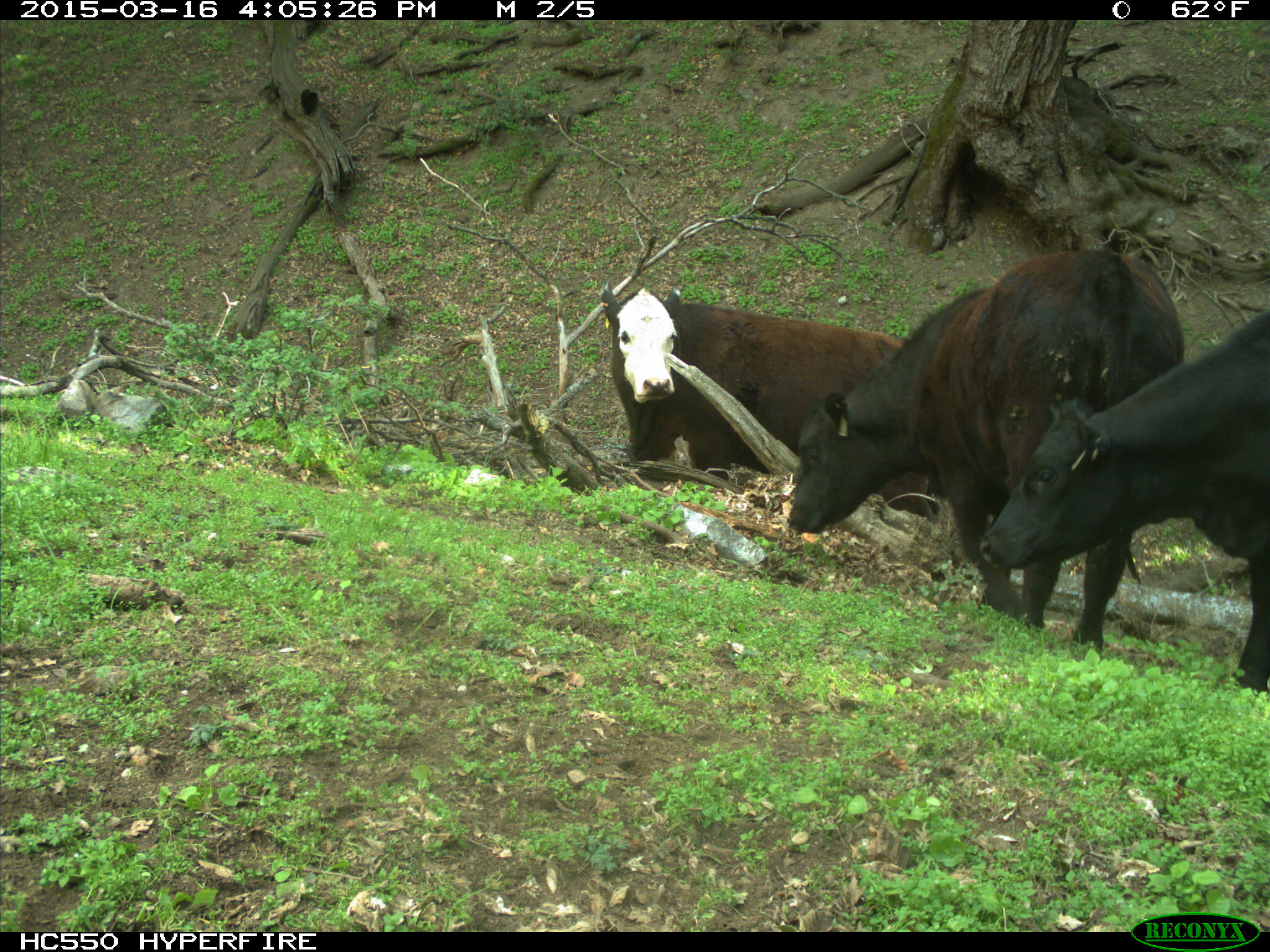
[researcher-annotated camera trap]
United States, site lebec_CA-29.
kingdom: Animalia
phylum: Chordata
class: Mammalia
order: Artiodactyla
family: Bovidae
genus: Bos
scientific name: Bos taurus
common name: domestic cow